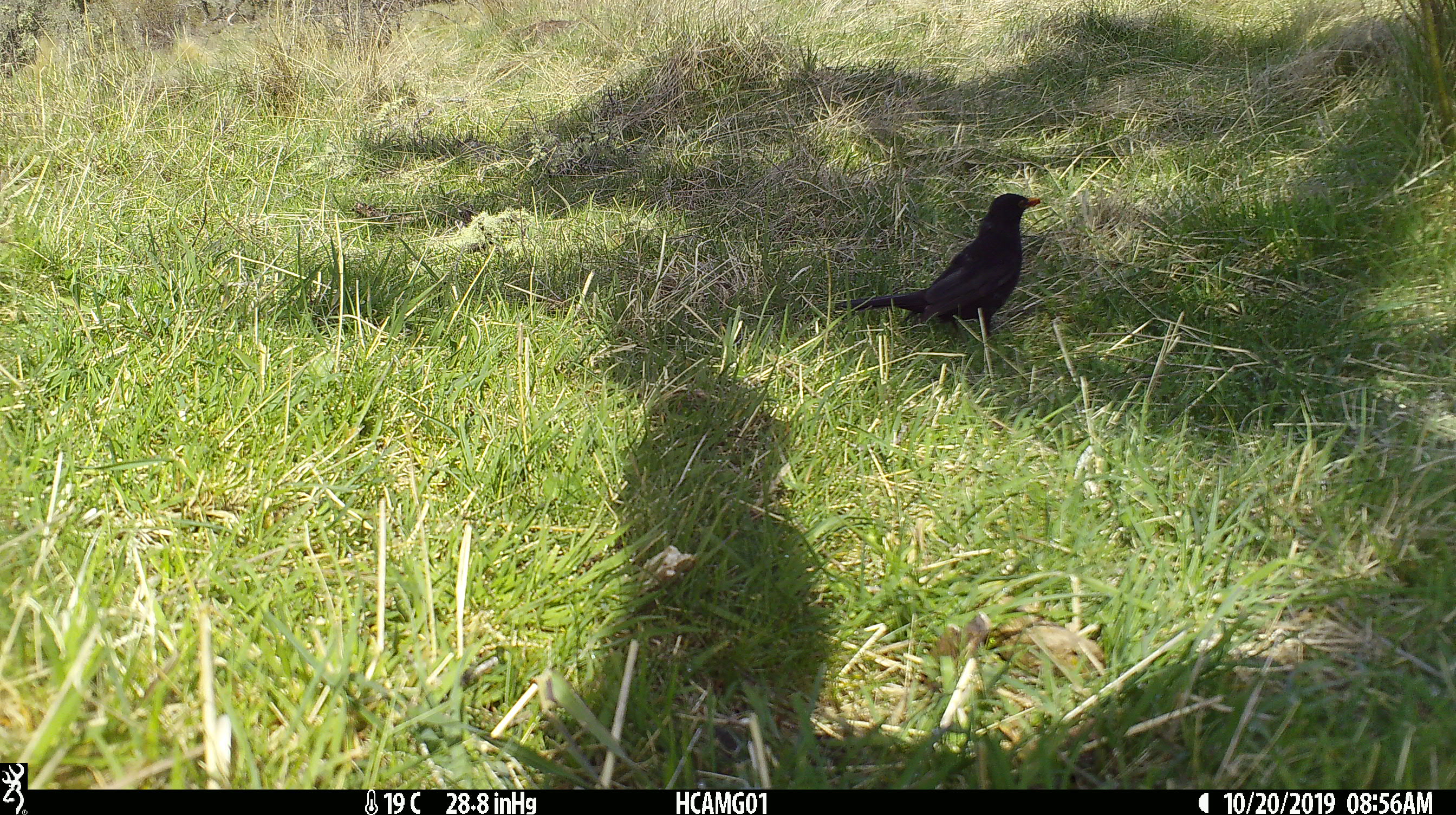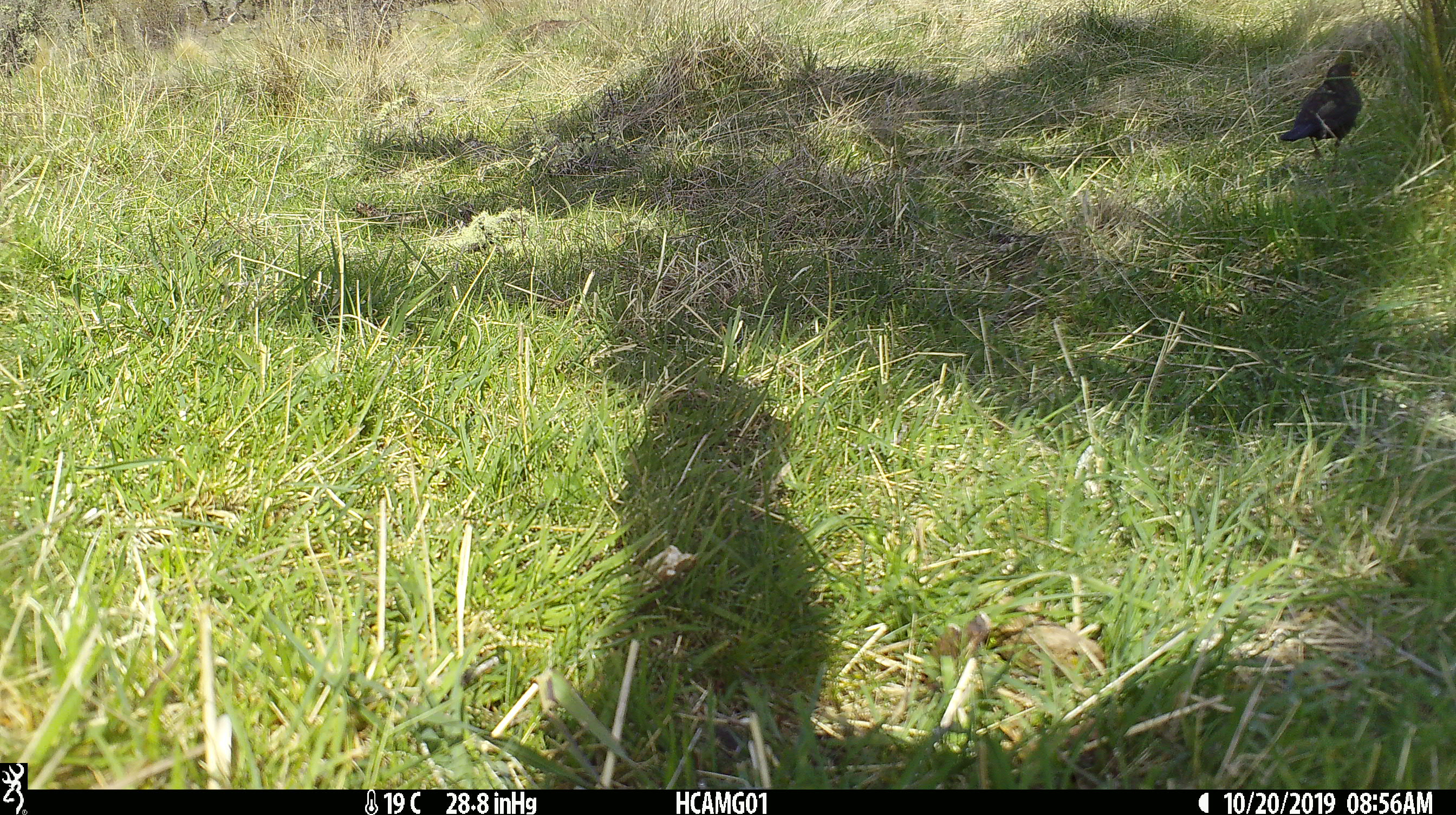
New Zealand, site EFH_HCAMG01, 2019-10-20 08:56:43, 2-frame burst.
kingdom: Animalia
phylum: Chordata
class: Aves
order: Passeriformes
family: Turdidae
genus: Turdus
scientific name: Turdus merula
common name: eurasian blackbird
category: blackbird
Blackbird (eurasian blackbird) (Turdus merula).